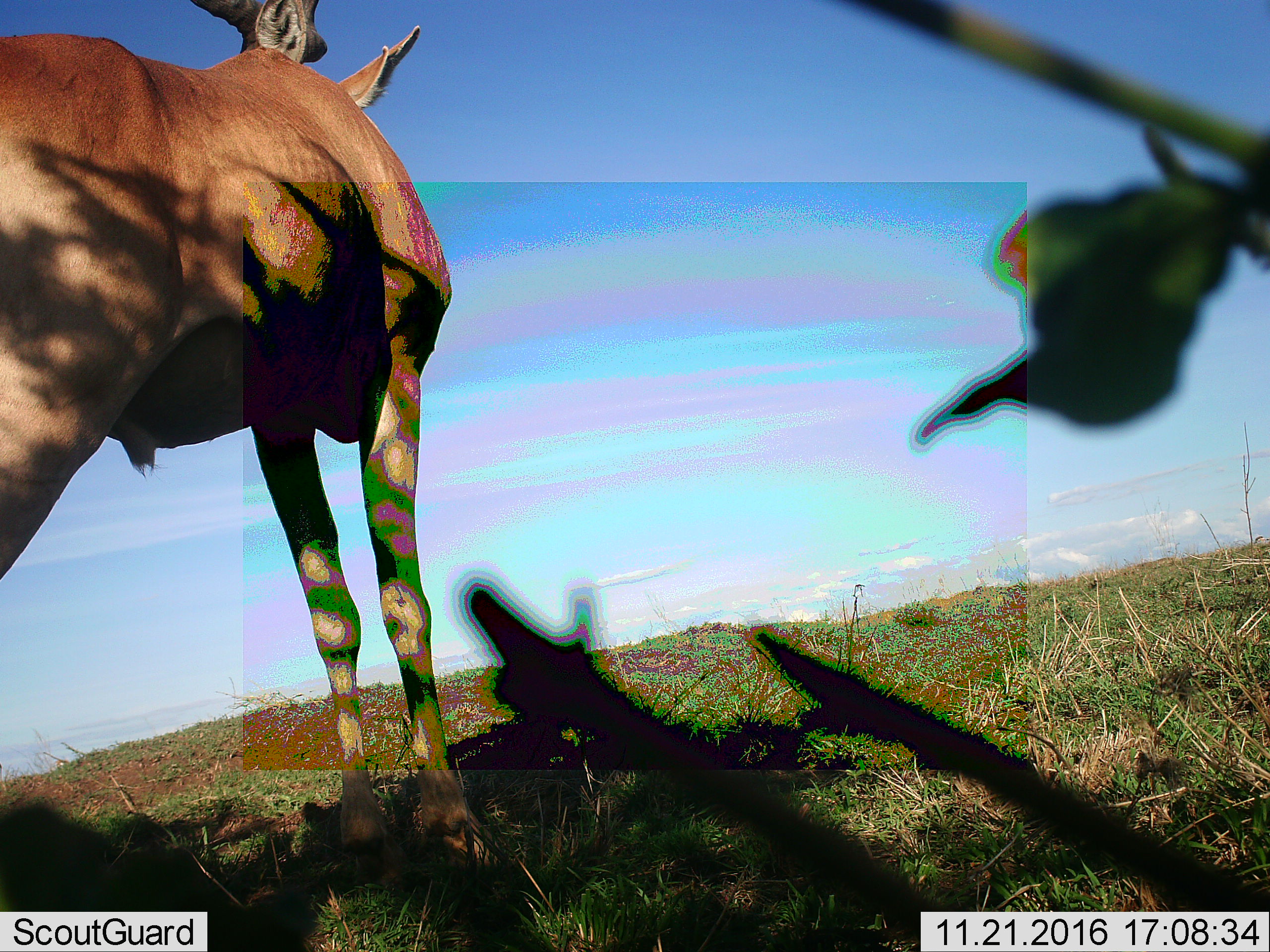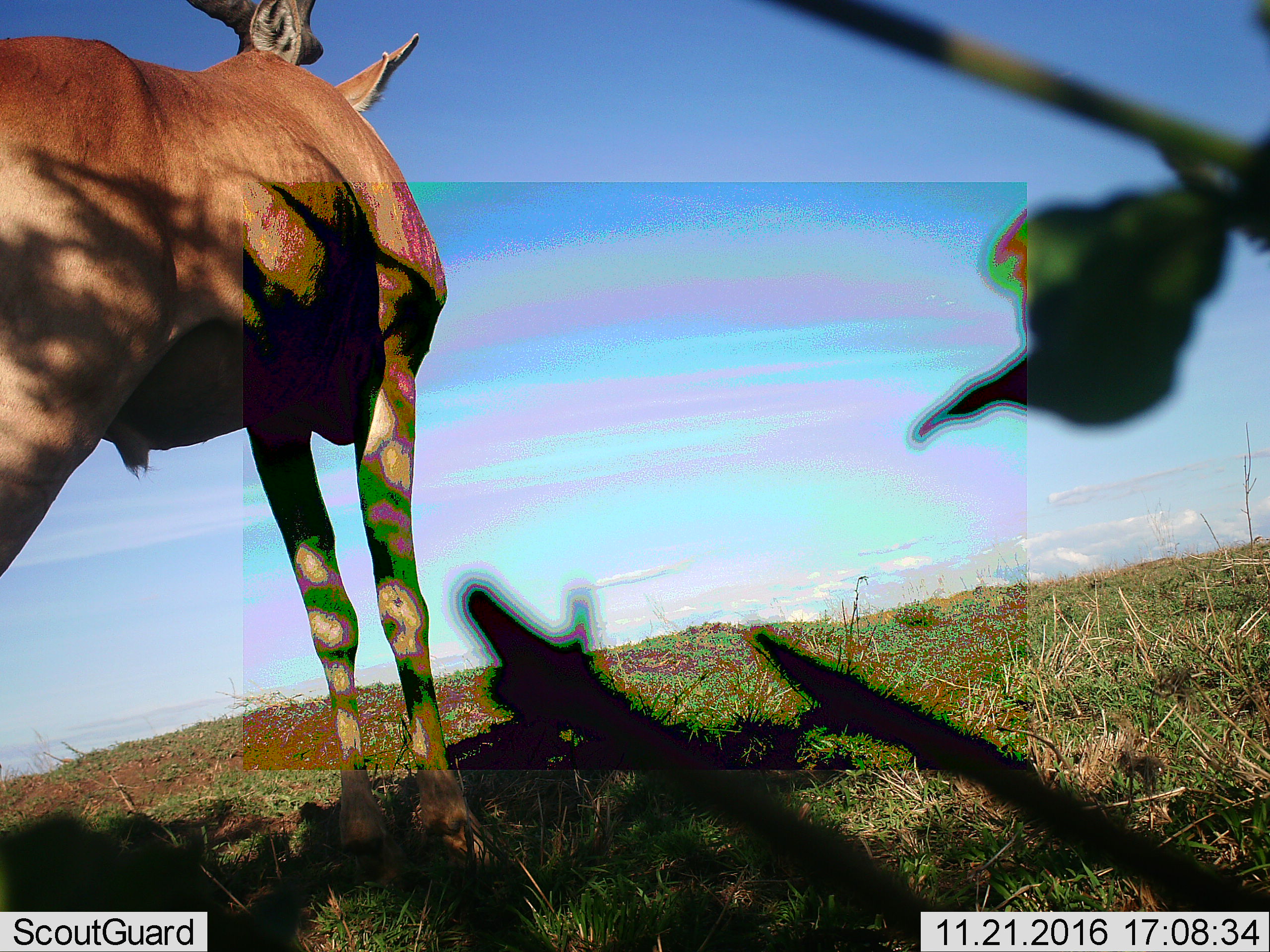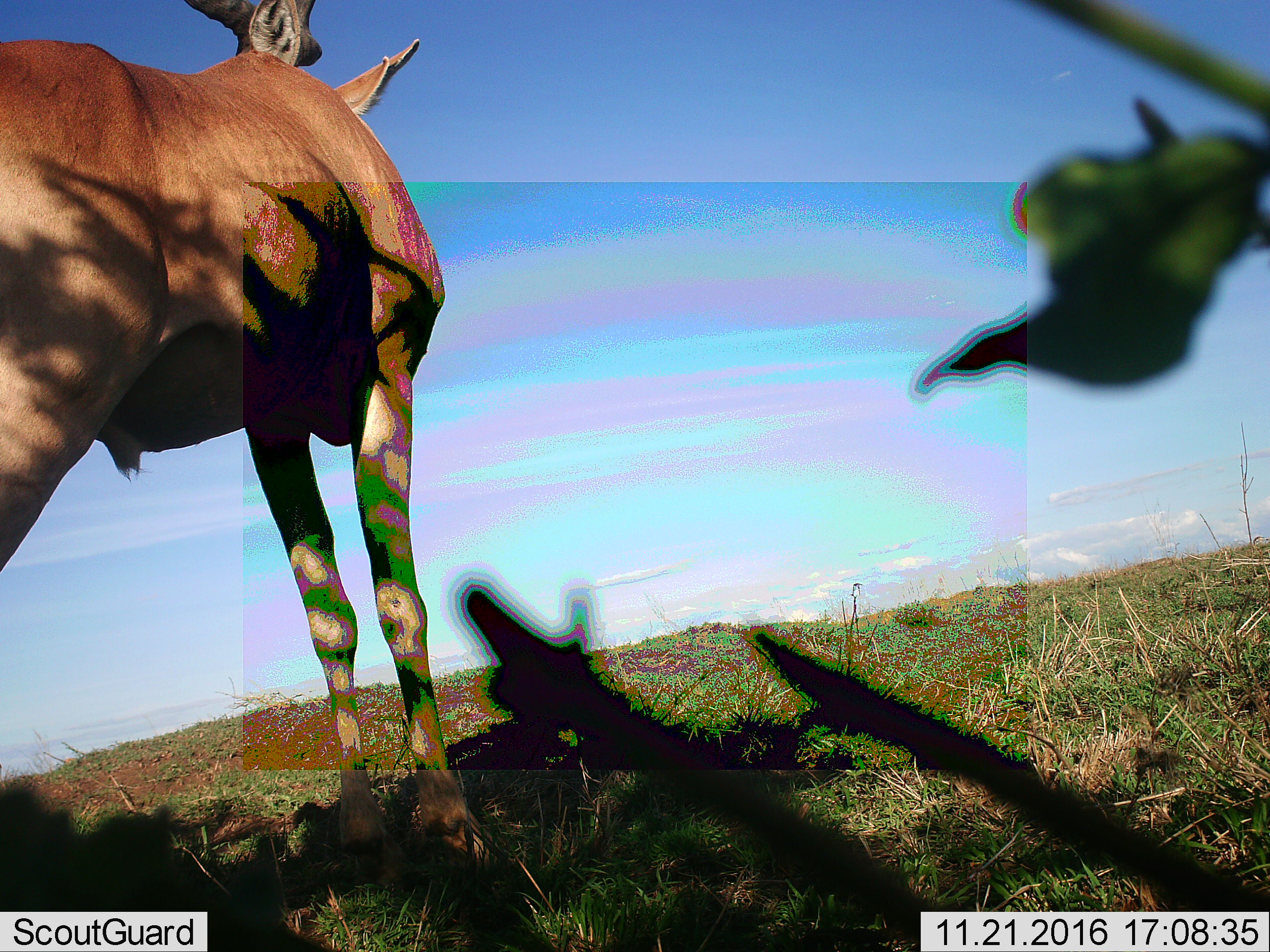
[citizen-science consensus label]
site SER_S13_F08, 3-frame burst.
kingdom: Animalia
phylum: Chordata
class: Mammalia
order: Artiodactyla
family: Bovidae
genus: Alcelaphus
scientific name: Alcelaphus buselaphus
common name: hartebeest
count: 1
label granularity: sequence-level